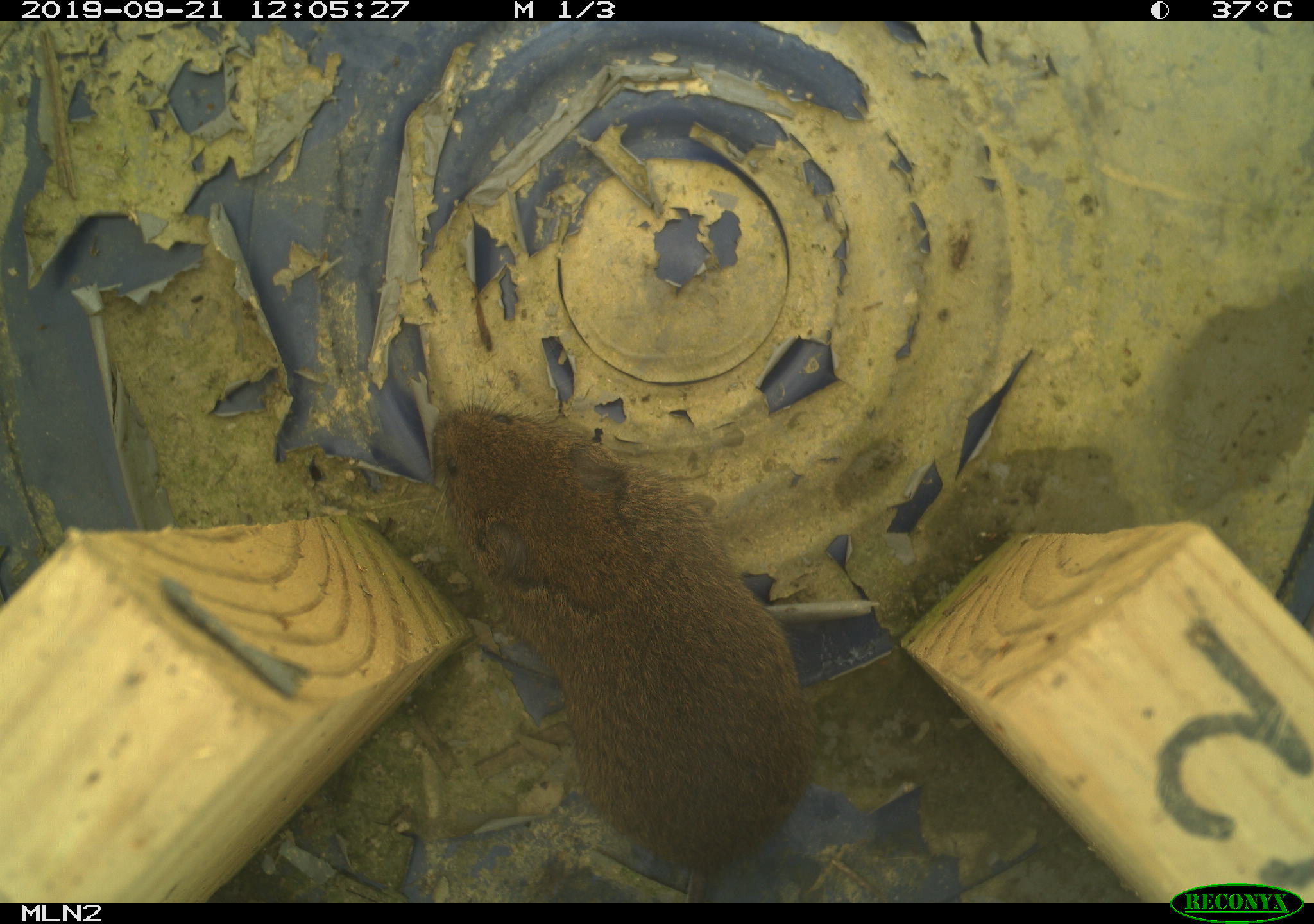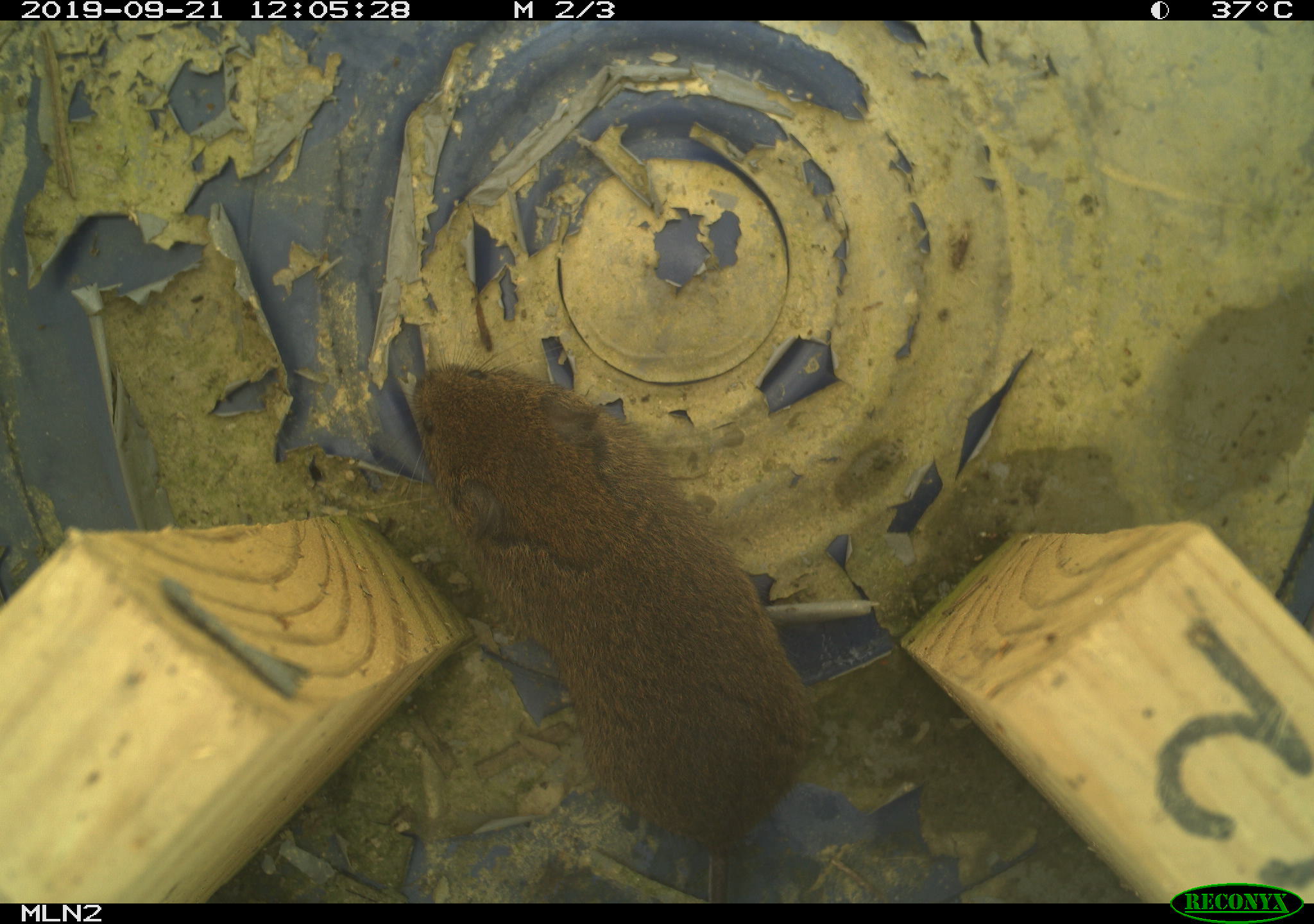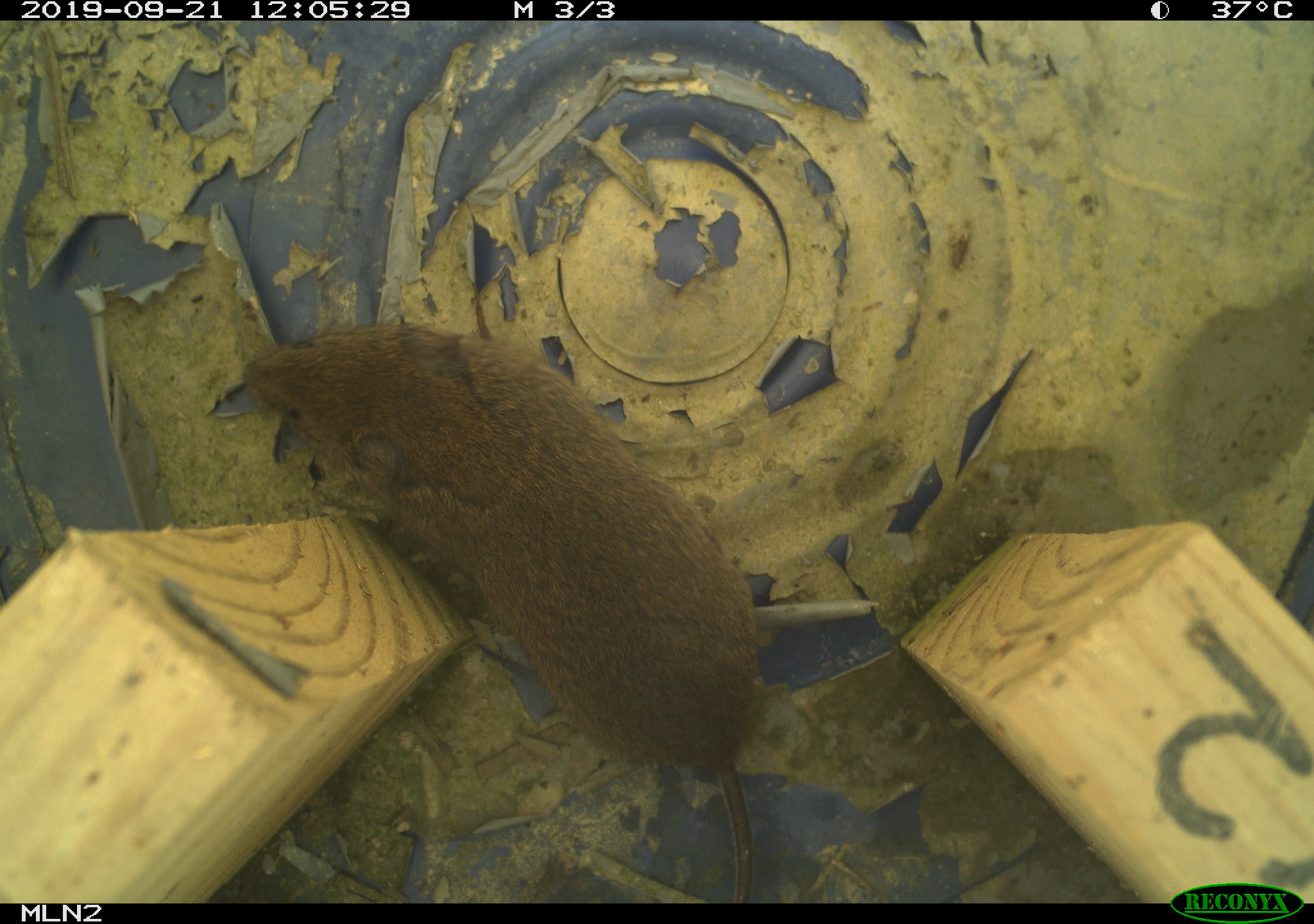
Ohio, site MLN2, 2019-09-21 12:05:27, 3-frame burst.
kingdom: Animalia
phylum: Chordata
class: Mammalia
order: Rodentia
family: Cricetidae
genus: Microtus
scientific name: Microtus pennsylvanicus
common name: meadow vole